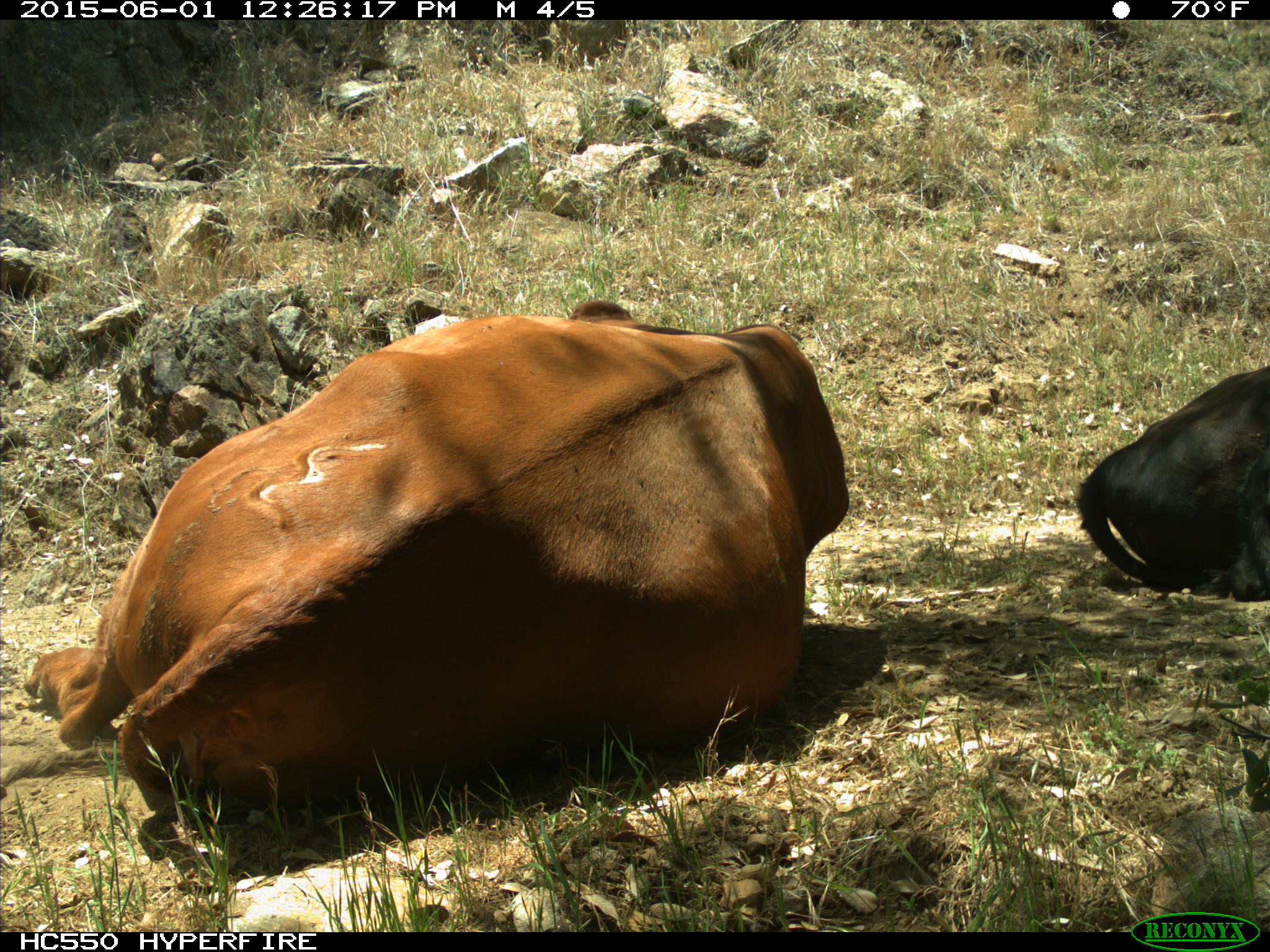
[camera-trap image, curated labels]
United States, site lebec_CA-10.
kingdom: Animalia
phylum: Chordata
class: Mammalia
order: Artiodactyla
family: Bovidae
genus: Bos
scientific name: Bos taurus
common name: domestic cow